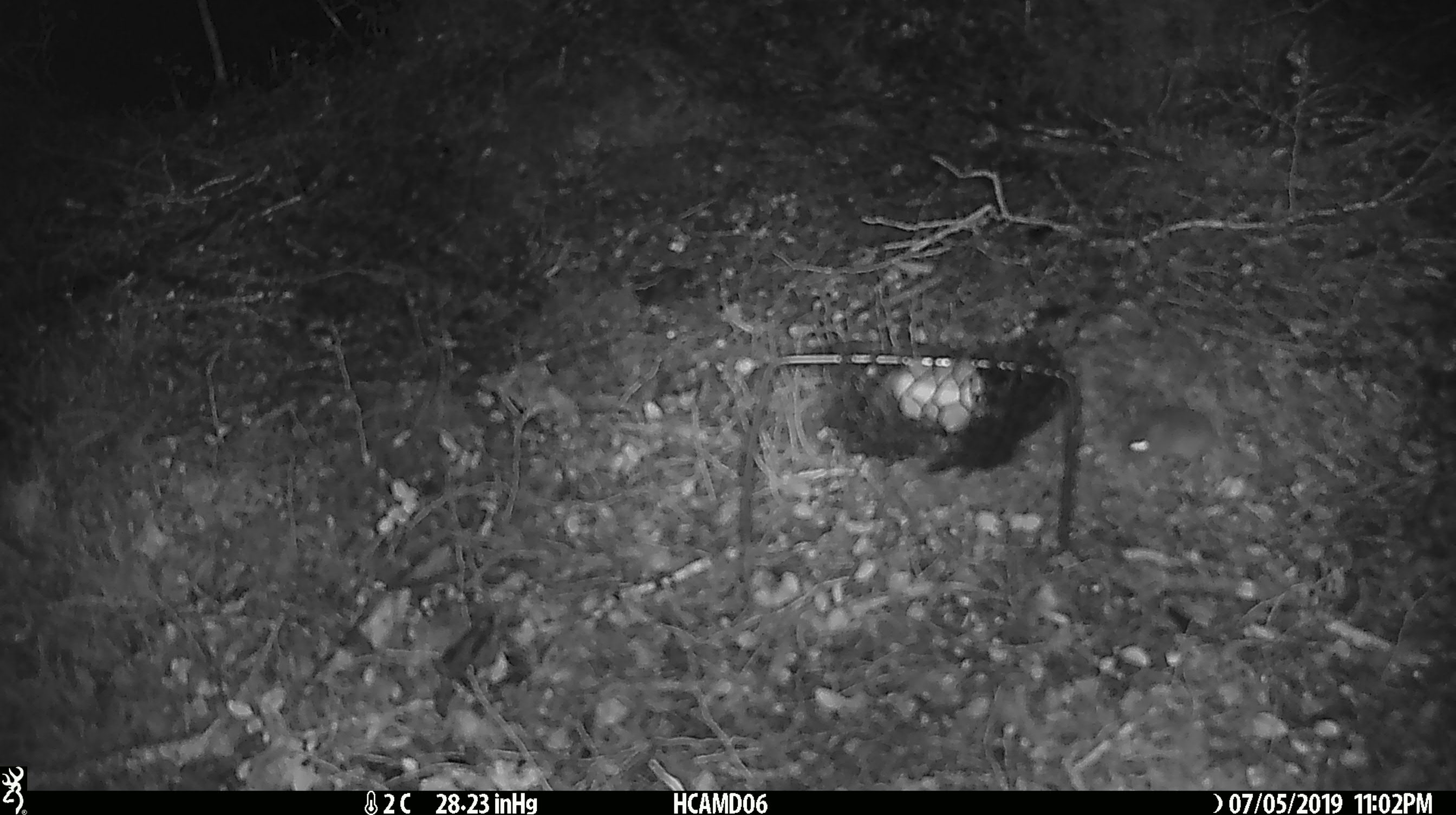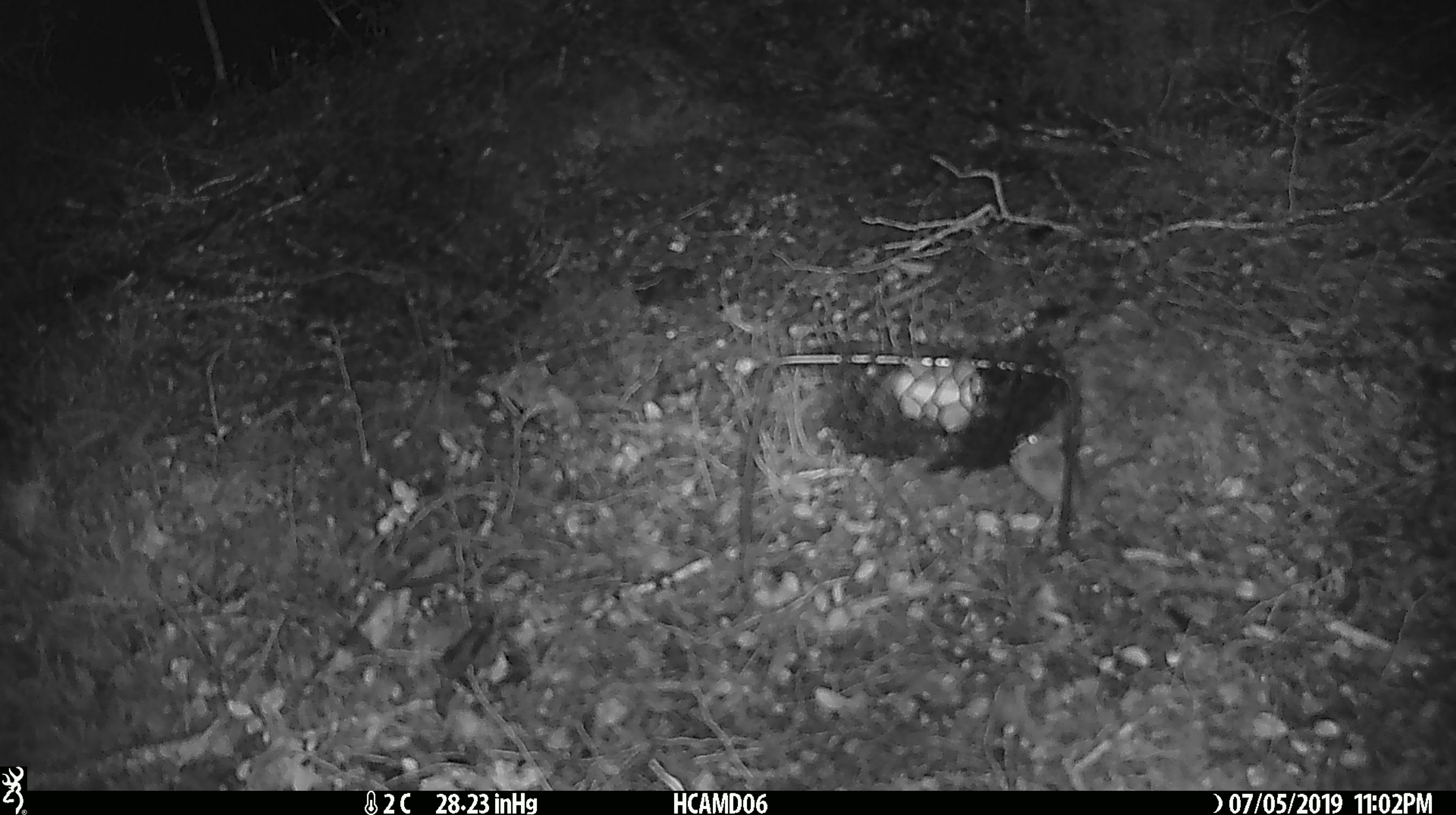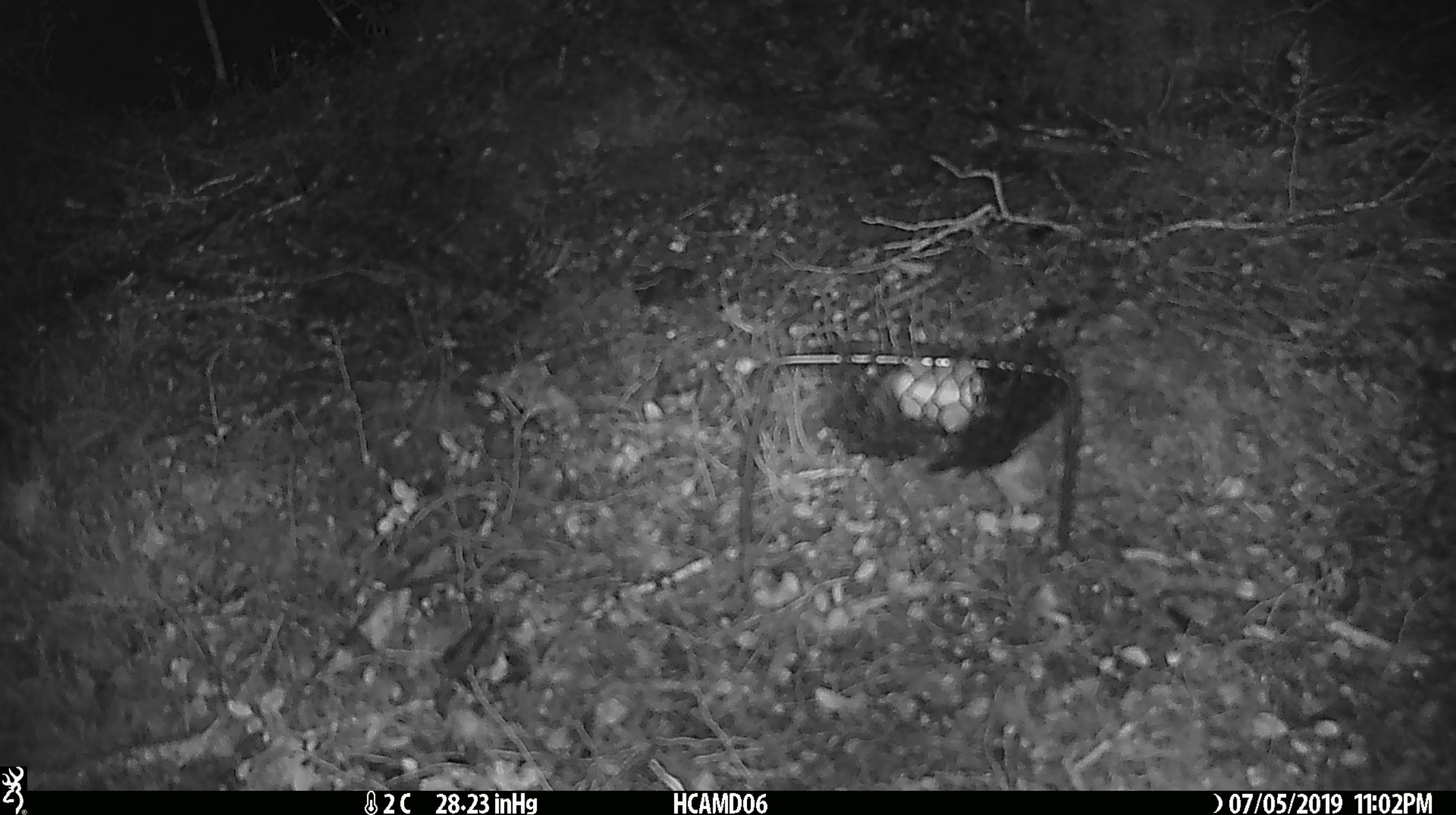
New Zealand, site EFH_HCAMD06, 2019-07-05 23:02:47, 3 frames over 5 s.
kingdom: Animalia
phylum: Chordata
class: Mammalia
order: Rodentia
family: Muridae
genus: Mus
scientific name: Mus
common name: mouse